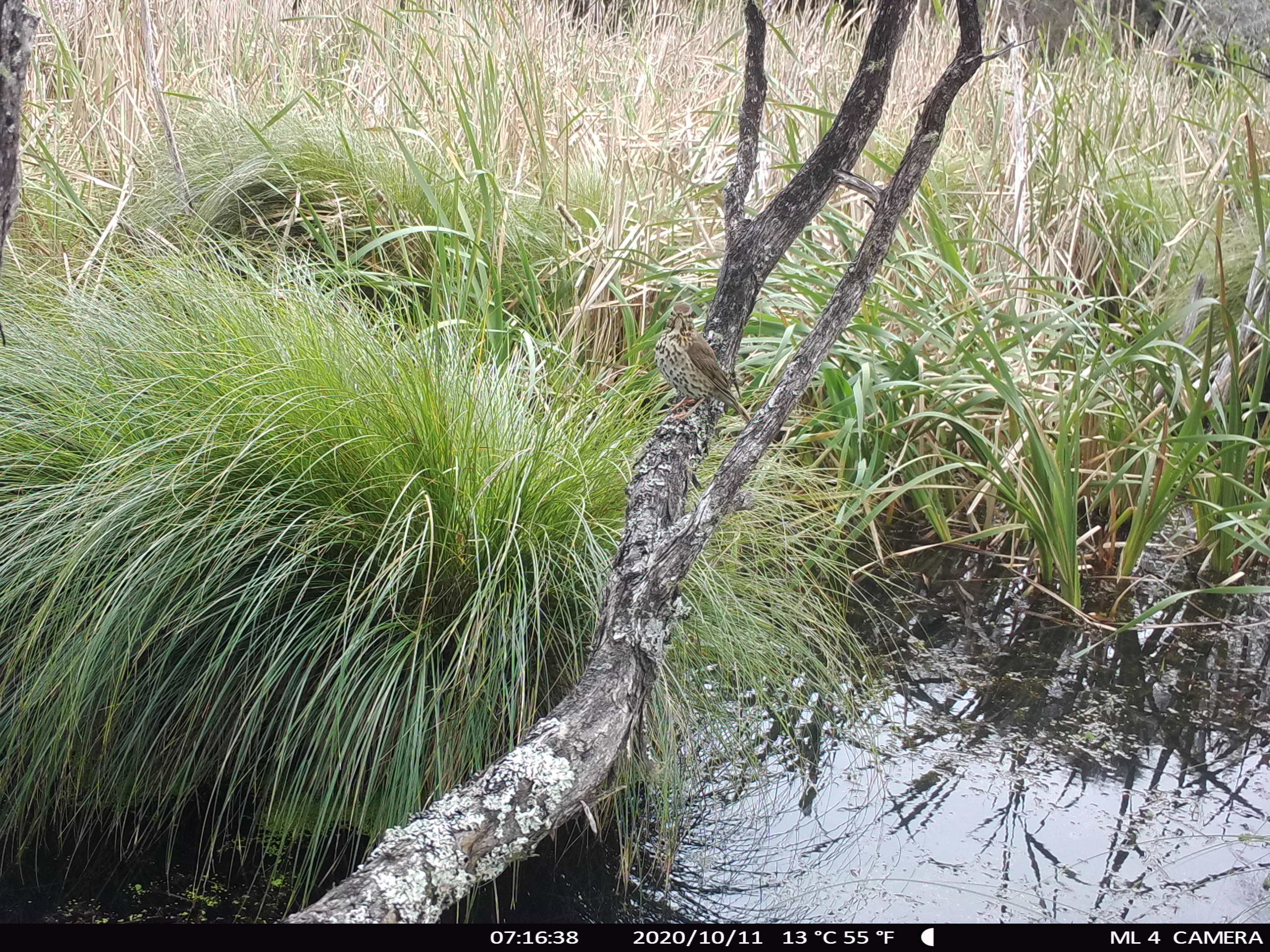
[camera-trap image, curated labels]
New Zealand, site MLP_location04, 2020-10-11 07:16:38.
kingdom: Animalia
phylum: Chordata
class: Aves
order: Passeriformes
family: Turdidae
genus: Turdus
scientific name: Turdus philomelos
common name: song thrush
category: thrush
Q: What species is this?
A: Thrush (song thrush) (Turdus philomelos).